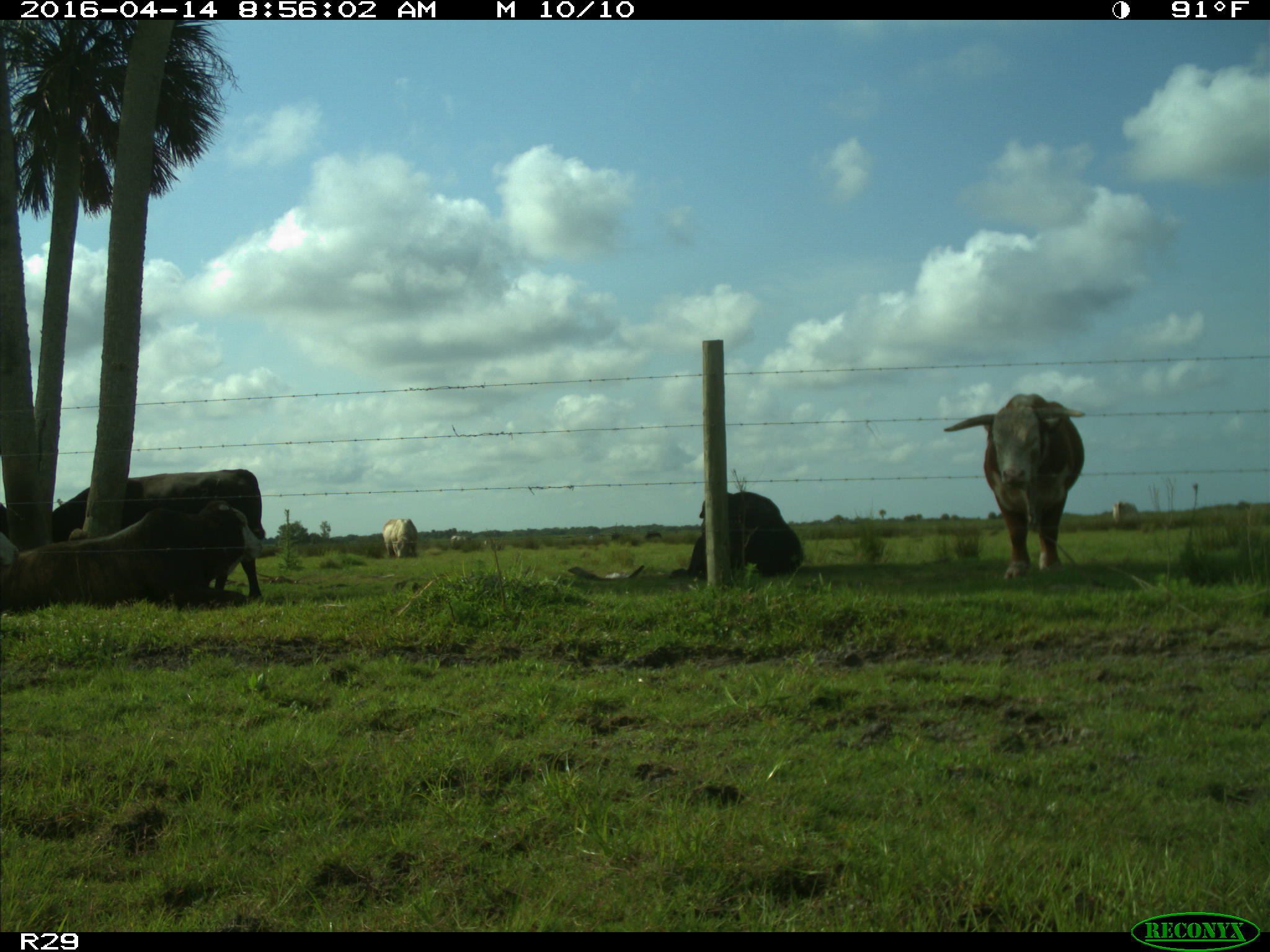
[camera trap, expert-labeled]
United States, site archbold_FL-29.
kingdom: Animalia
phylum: Chordata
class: Mammalia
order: Artiodactyla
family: Bovidae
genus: Bos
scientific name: Bos taurus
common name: domestic cow